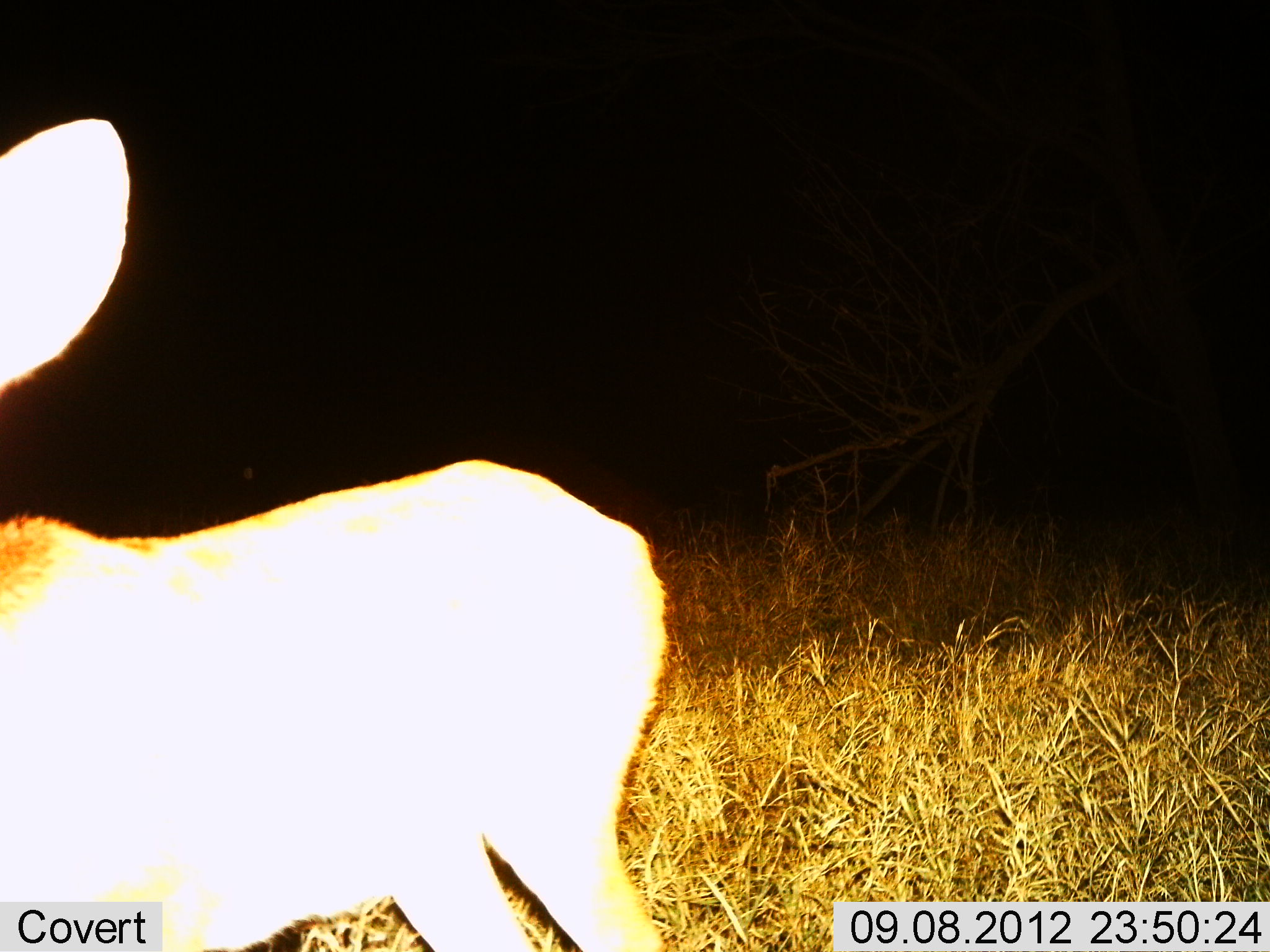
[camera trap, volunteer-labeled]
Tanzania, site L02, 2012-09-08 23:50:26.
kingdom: Animalia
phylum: Chordata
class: Mammalia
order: Artiodactyla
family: Bovidae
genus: Redunca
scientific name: Redunca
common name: reedbuck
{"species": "reedbuck (Redunca)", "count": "1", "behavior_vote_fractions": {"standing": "100%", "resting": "0%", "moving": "0%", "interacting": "0%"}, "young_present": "10%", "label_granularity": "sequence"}